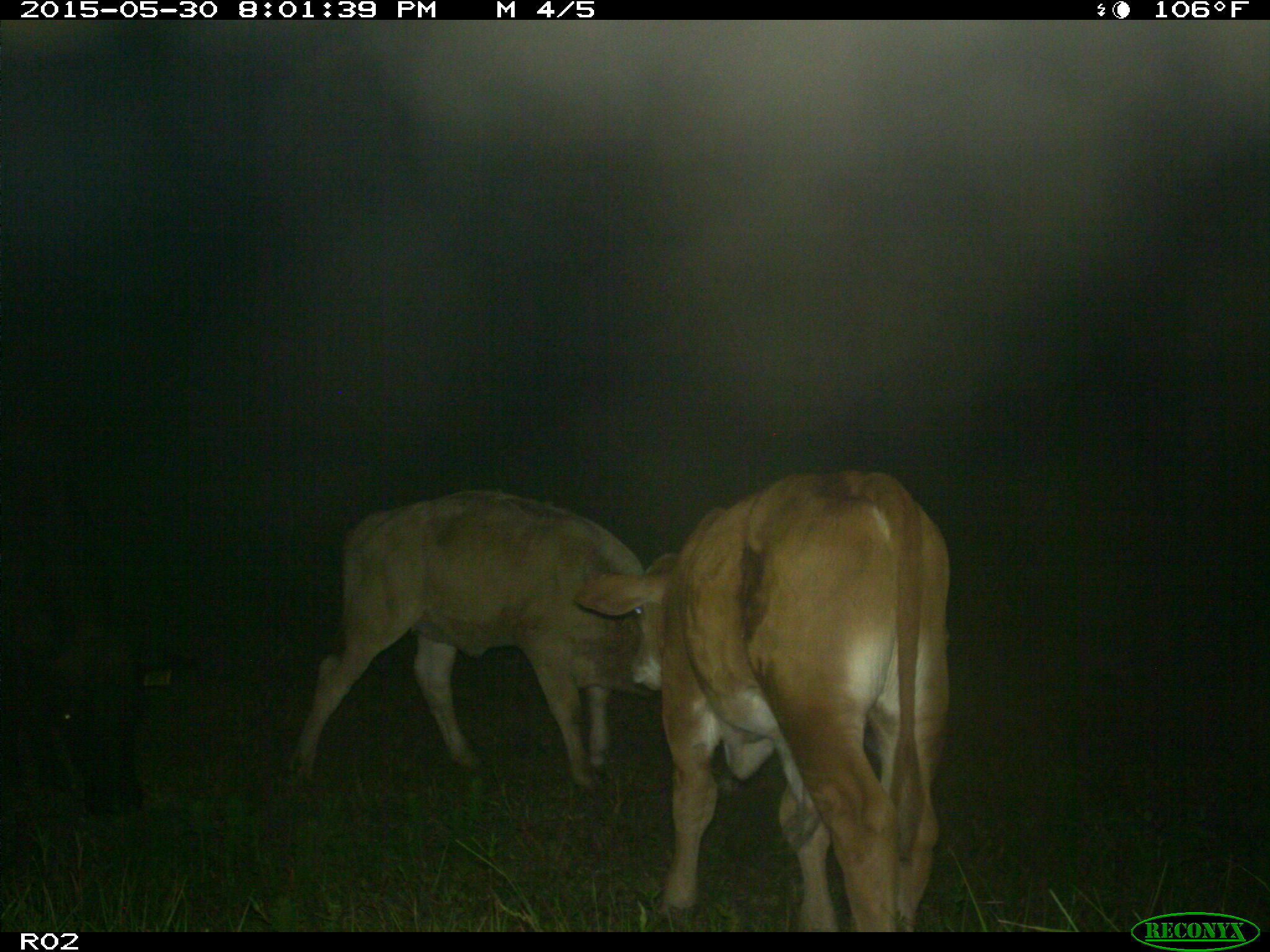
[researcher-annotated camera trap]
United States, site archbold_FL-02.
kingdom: Animalia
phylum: Chordata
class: Mammalia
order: Artiodactyla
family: Bovidae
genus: Bos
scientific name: Bos taurus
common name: domestic cow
Bos taurus (domestic cow).